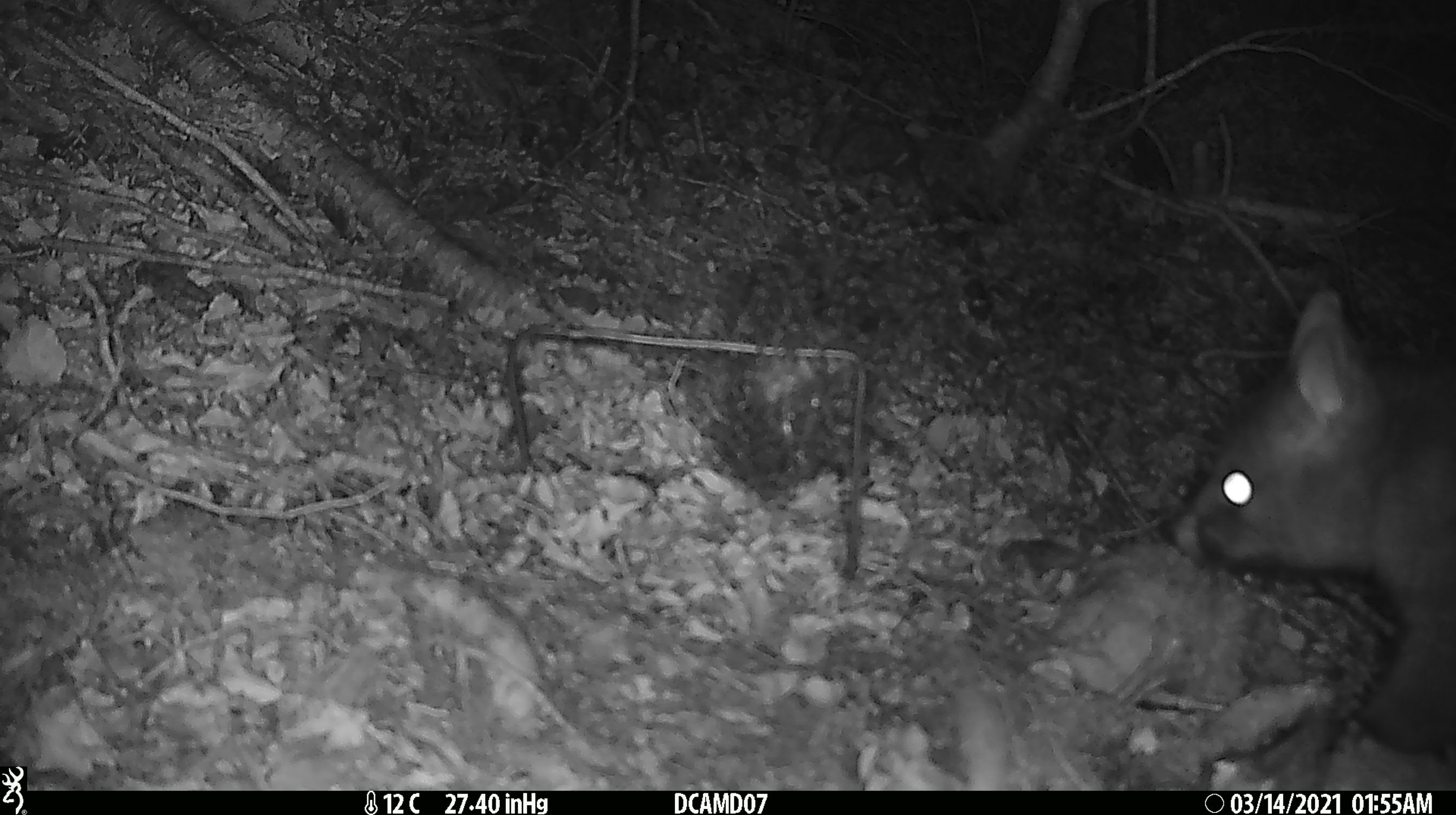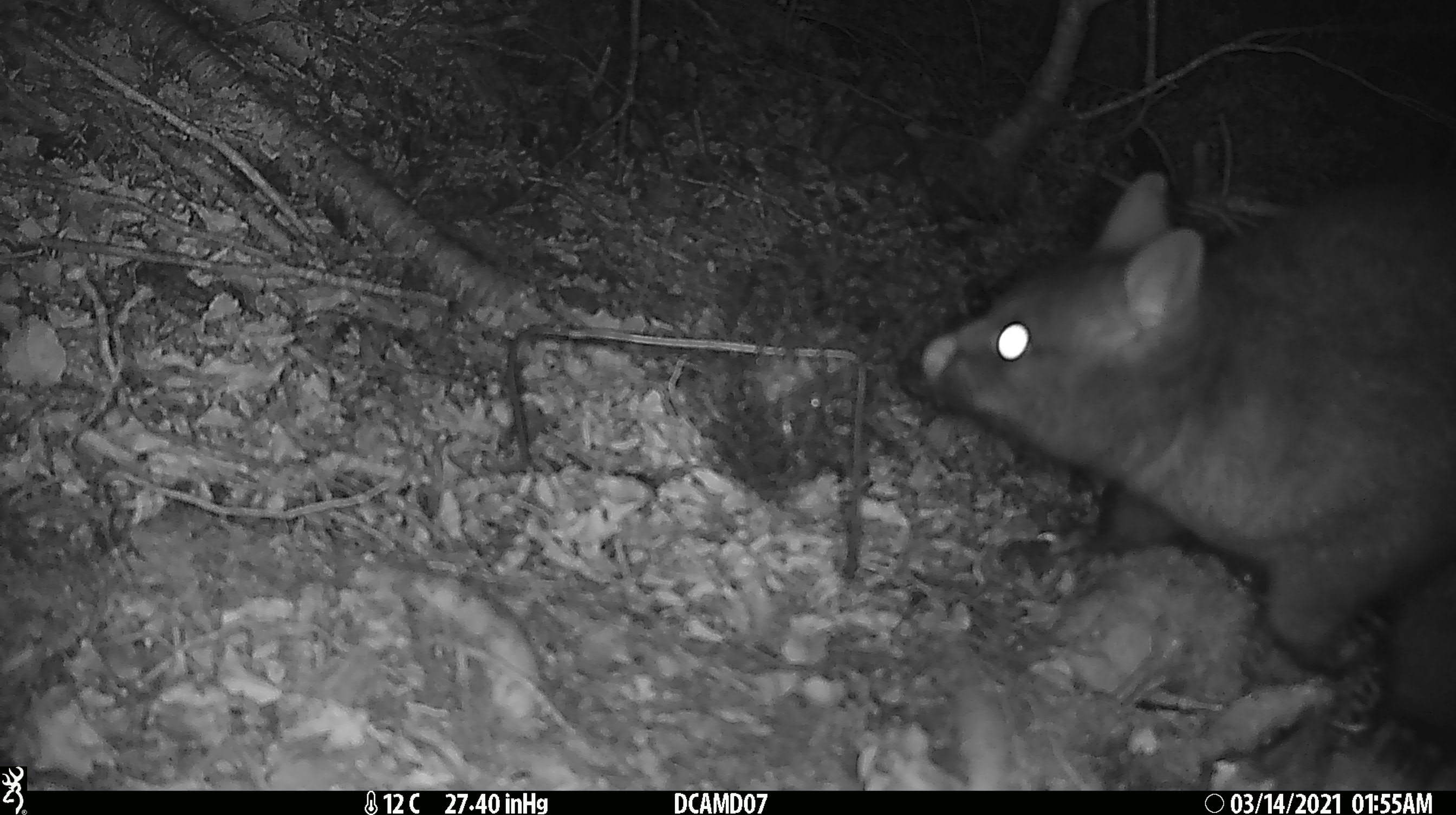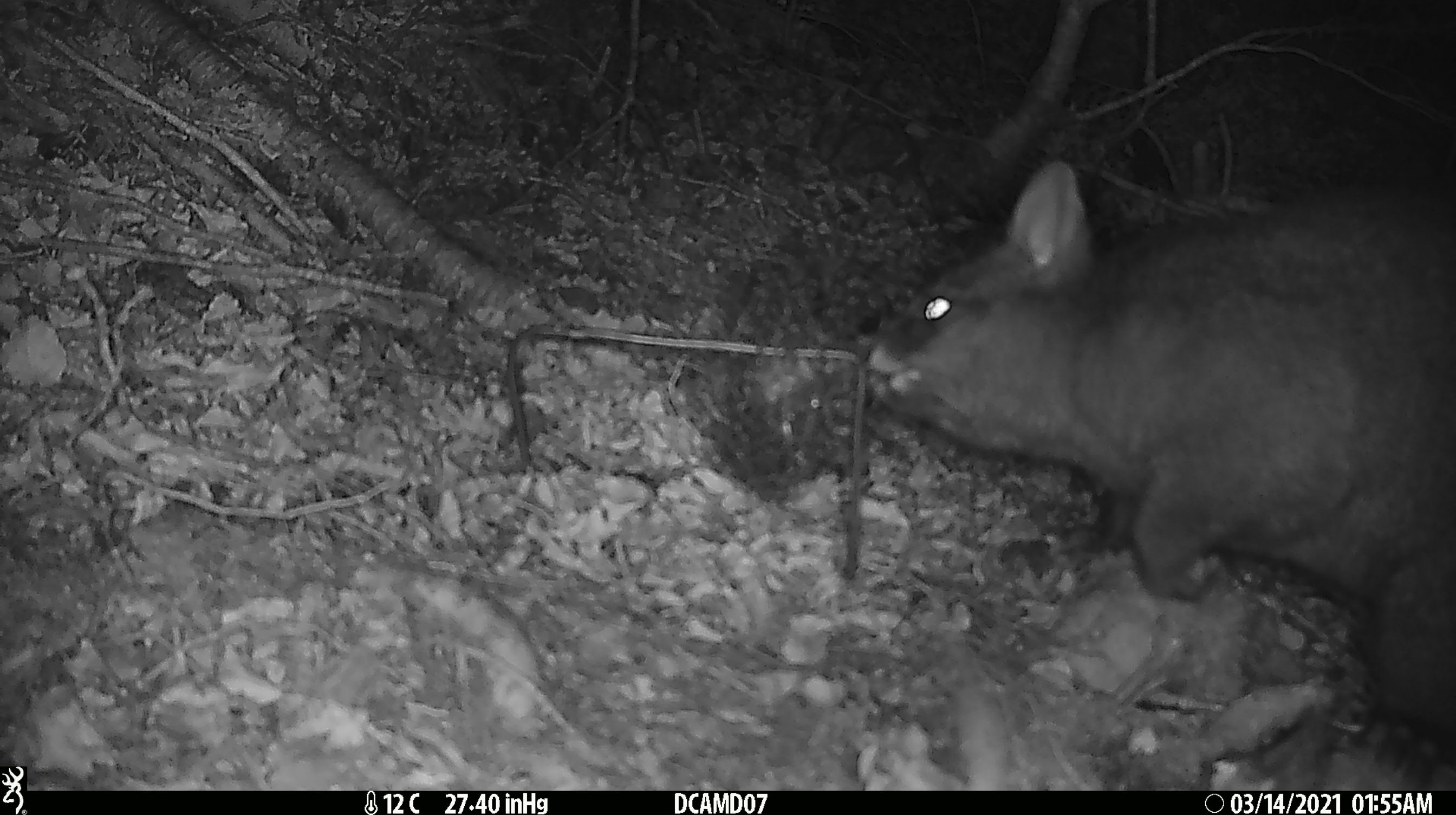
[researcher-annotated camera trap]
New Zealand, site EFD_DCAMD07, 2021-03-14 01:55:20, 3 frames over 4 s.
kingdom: Animalia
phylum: Chordata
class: Mammalia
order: Diprotodontia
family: Phalangeridae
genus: Trichosurus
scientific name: Trichosurus vulpecula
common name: common brushtail possum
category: possum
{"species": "possum (common brushtail possum) (Trichosurus vulpecula)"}